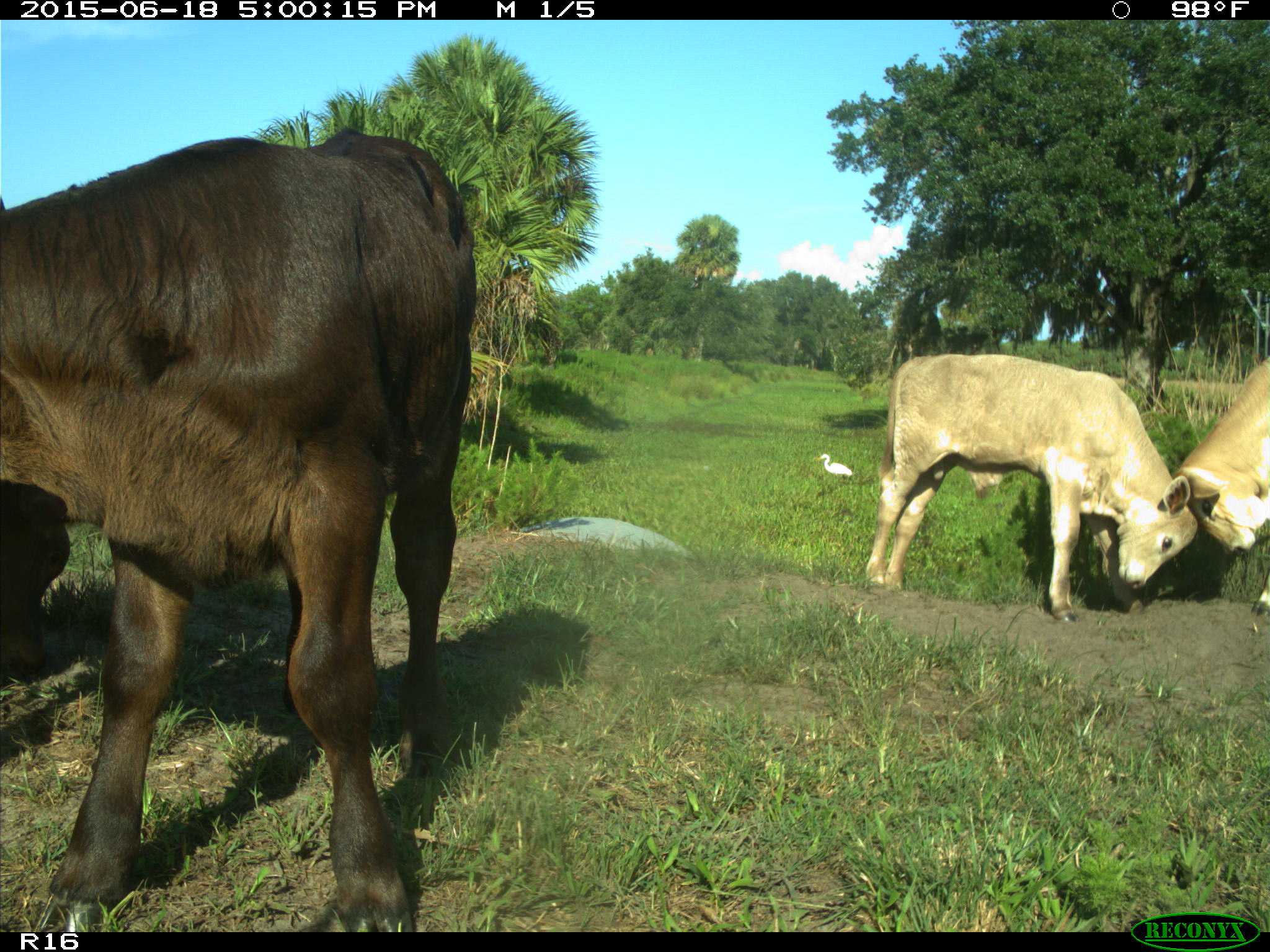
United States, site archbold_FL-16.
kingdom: Animalia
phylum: Chordata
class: Mammalia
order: Artiodactyla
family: Bovidae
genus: Bos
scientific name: Bos taurus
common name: domestic cow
Bos taurus (domestic cow).